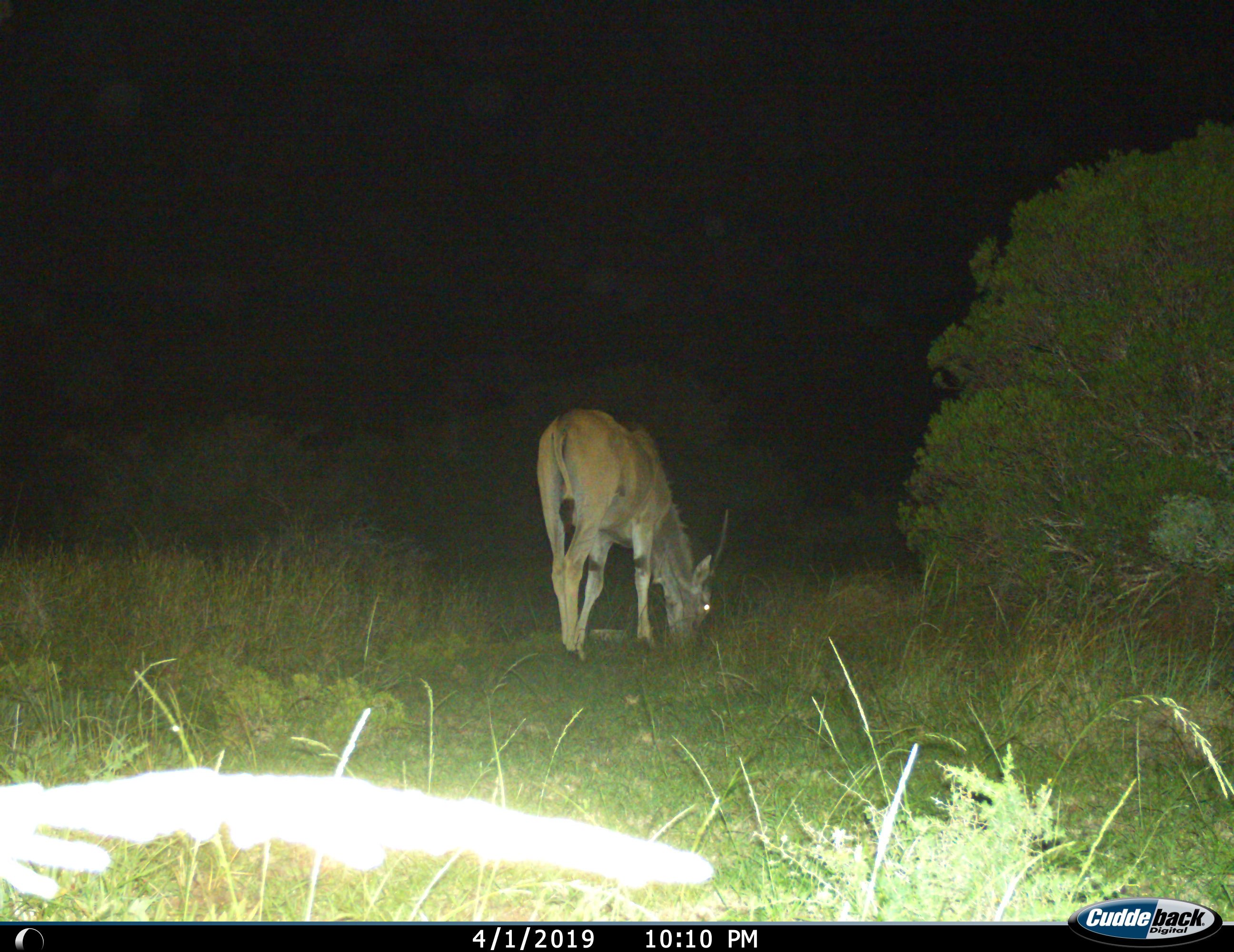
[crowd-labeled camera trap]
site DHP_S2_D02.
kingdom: Animalia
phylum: Chordata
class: Mammalia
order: Artiodactyla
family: Bovidae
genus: Tragelaphus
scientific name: Tragelaphus oryx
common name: eland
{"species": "eland (Tragelaphus oryx)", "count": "1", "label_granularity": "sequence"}